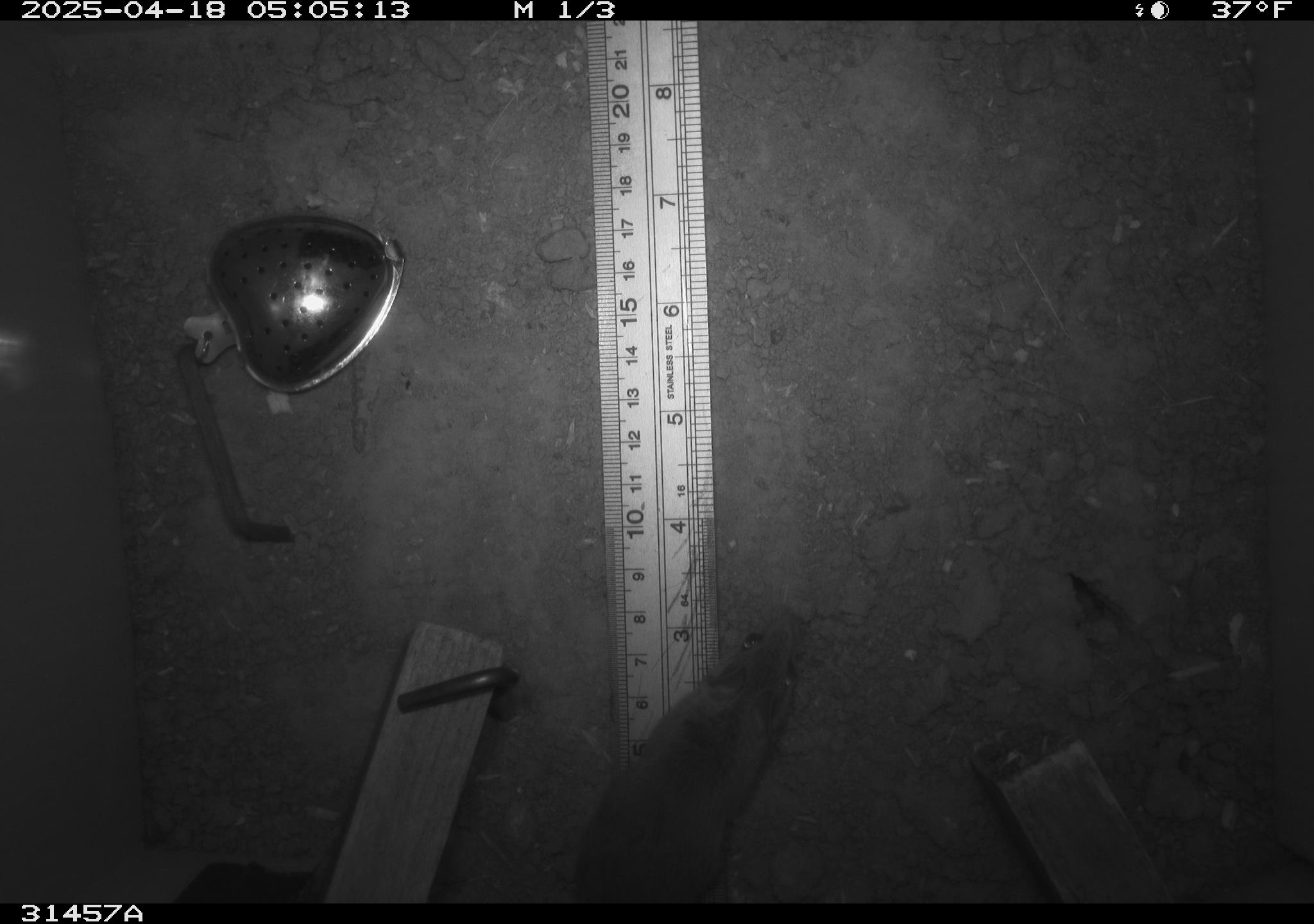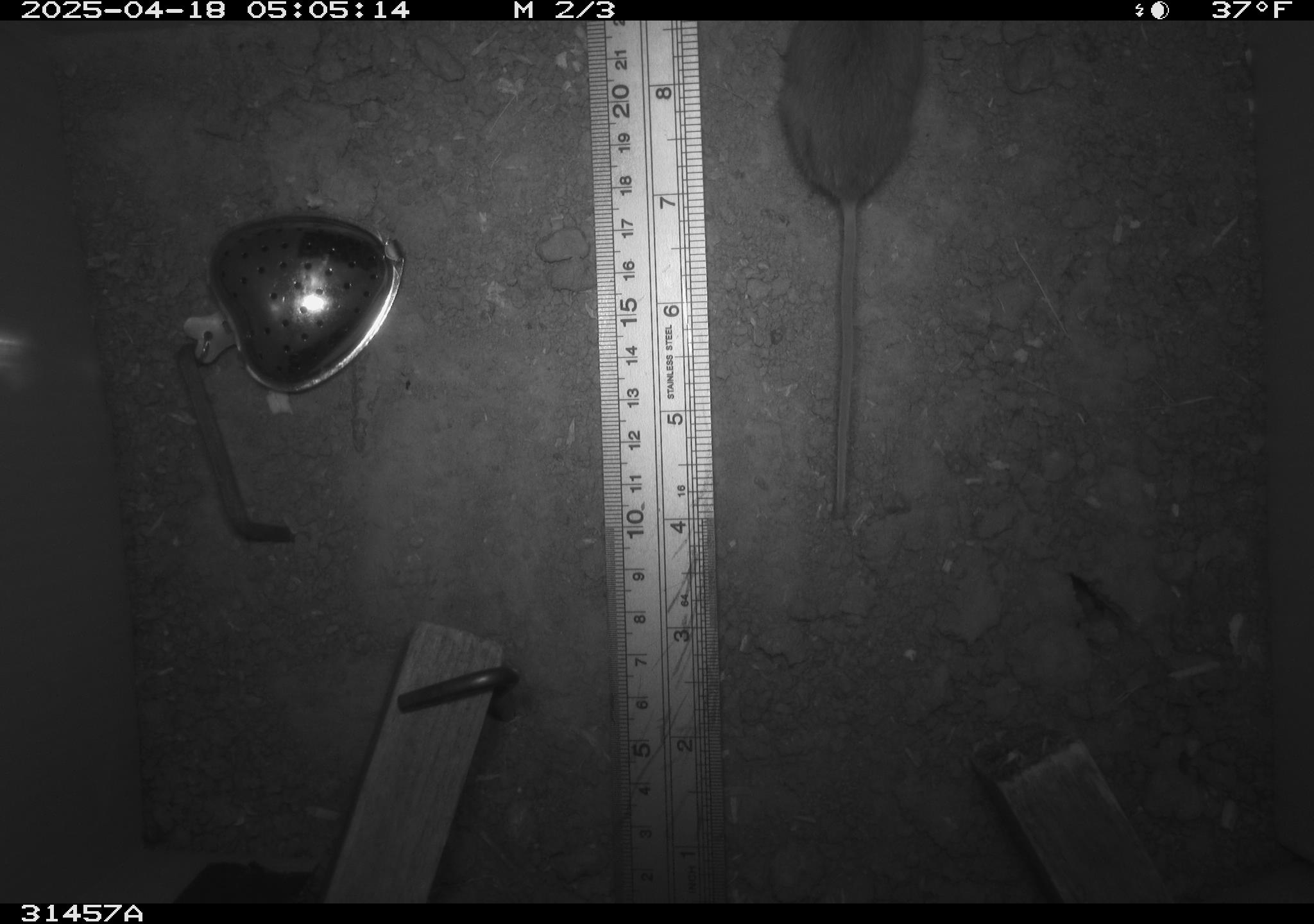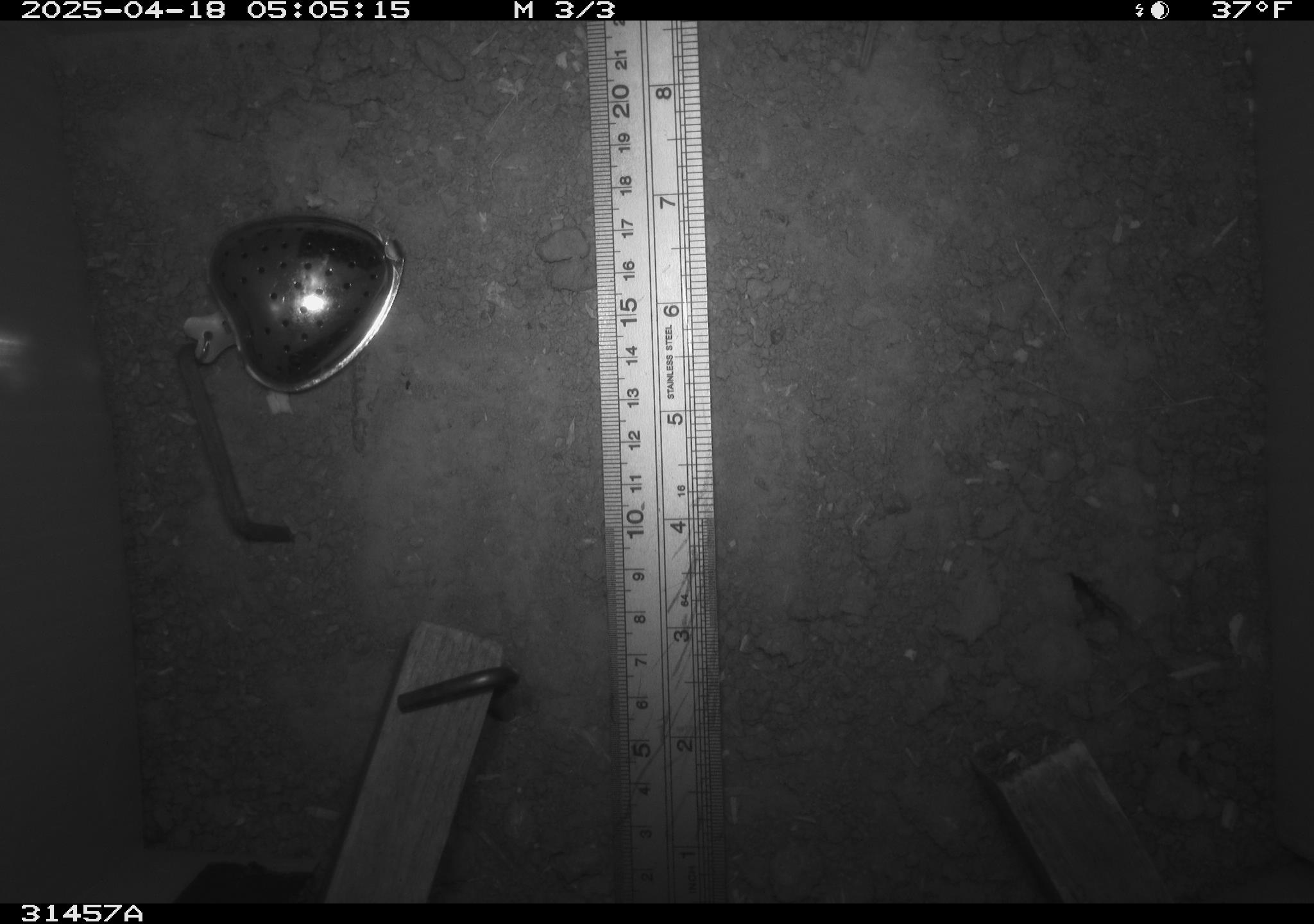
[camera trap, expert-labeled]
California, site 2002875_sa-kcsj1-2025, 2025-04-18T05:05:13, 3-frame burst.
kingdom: Animalia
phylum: Chordata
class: Mammalia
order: Rodentia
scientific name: Rodentia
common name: rodent